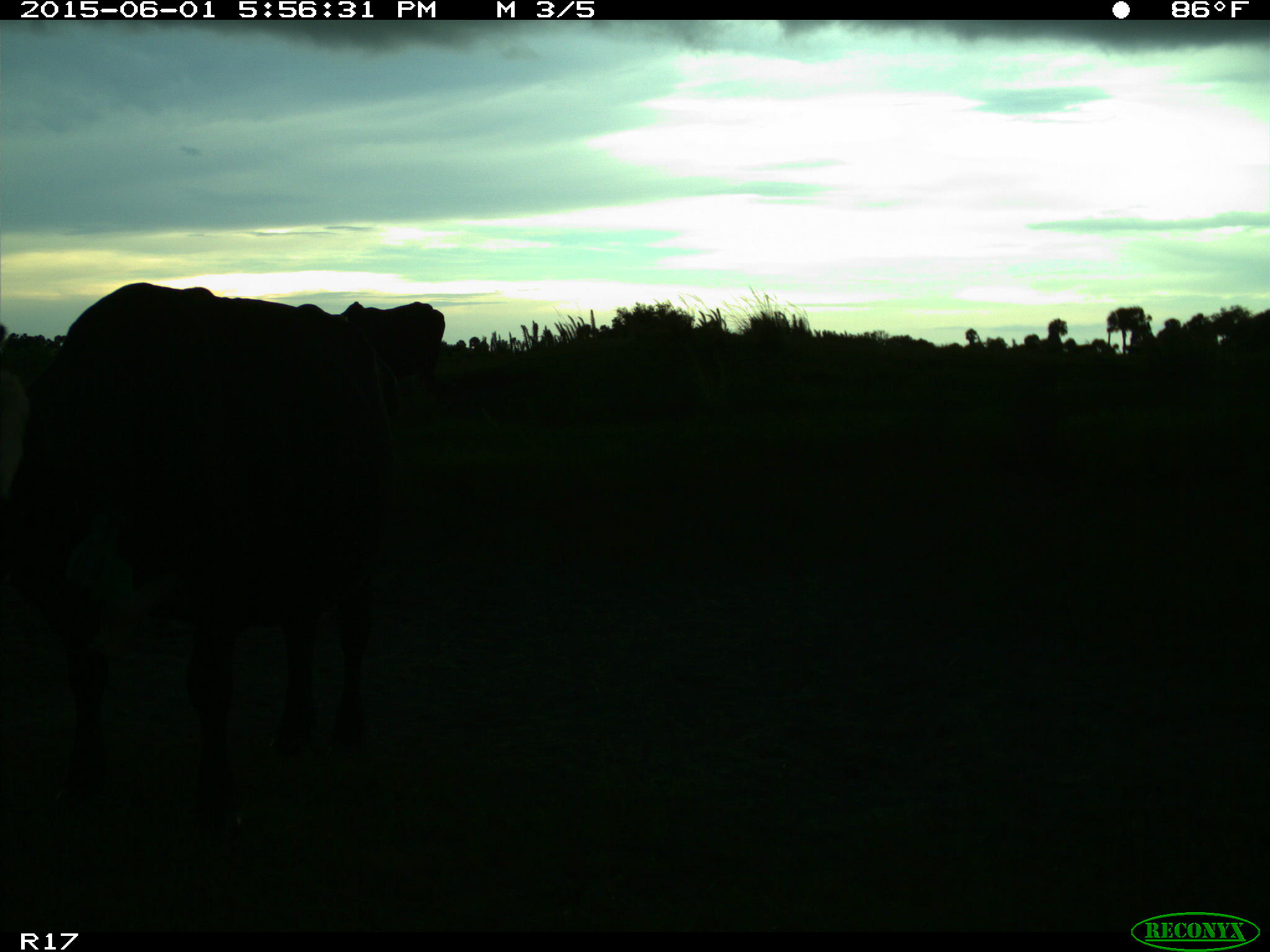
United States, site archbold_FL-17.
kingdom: Animalia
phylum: Chordata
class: Mammalia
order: Artiodactyla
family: Bovidae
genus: Bos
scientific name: Bos taurus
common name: domestic cow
Bos taurus (domestic cow).